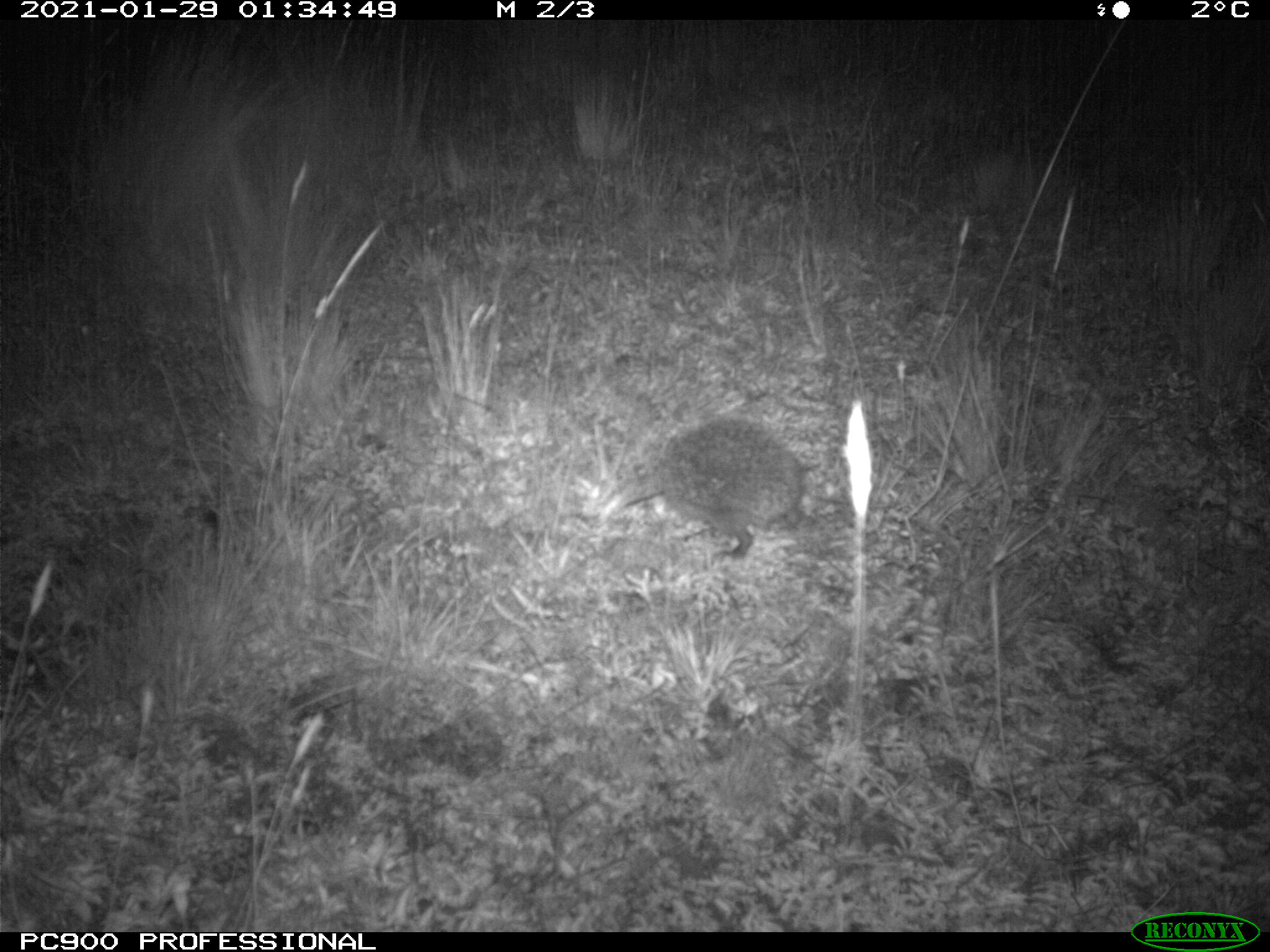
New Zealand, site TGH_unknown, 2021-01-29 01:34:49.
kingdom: Animalia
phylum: Chordata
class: Mammalia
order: Eulipotyphla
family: Erinaceidae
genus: Erinaceus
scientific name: Erinaceus europaeus europaeus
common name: european hedgehog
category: hedgehog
Hedgehog (european hedgehog) (Erinaceus europaeus europaeus).